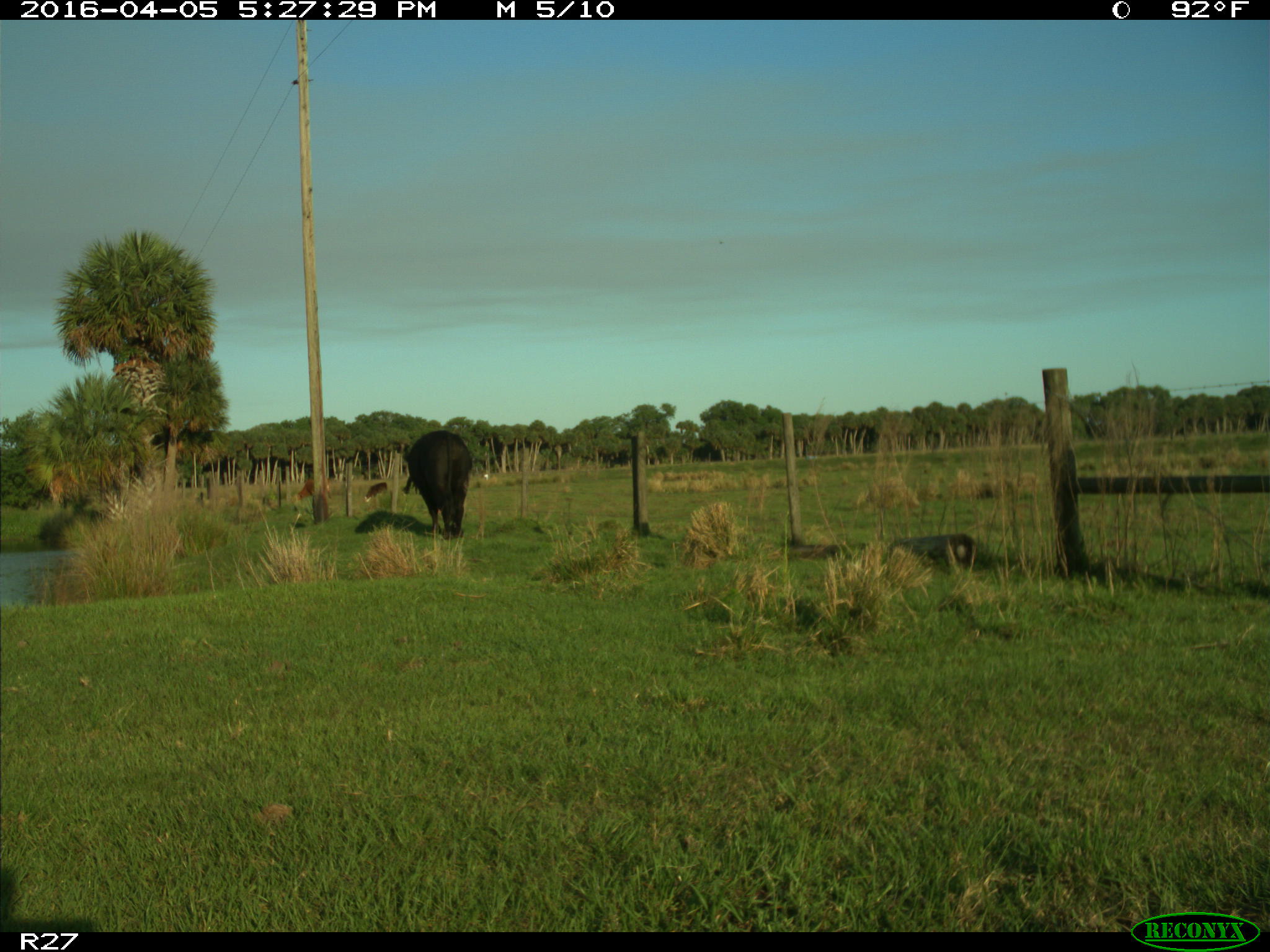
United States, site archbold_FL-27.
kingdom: Animalia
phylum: Chordata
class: Mammalia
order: Artiodactyla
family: Bovidae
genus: Bos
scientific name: Bos taurus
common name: domestic cow